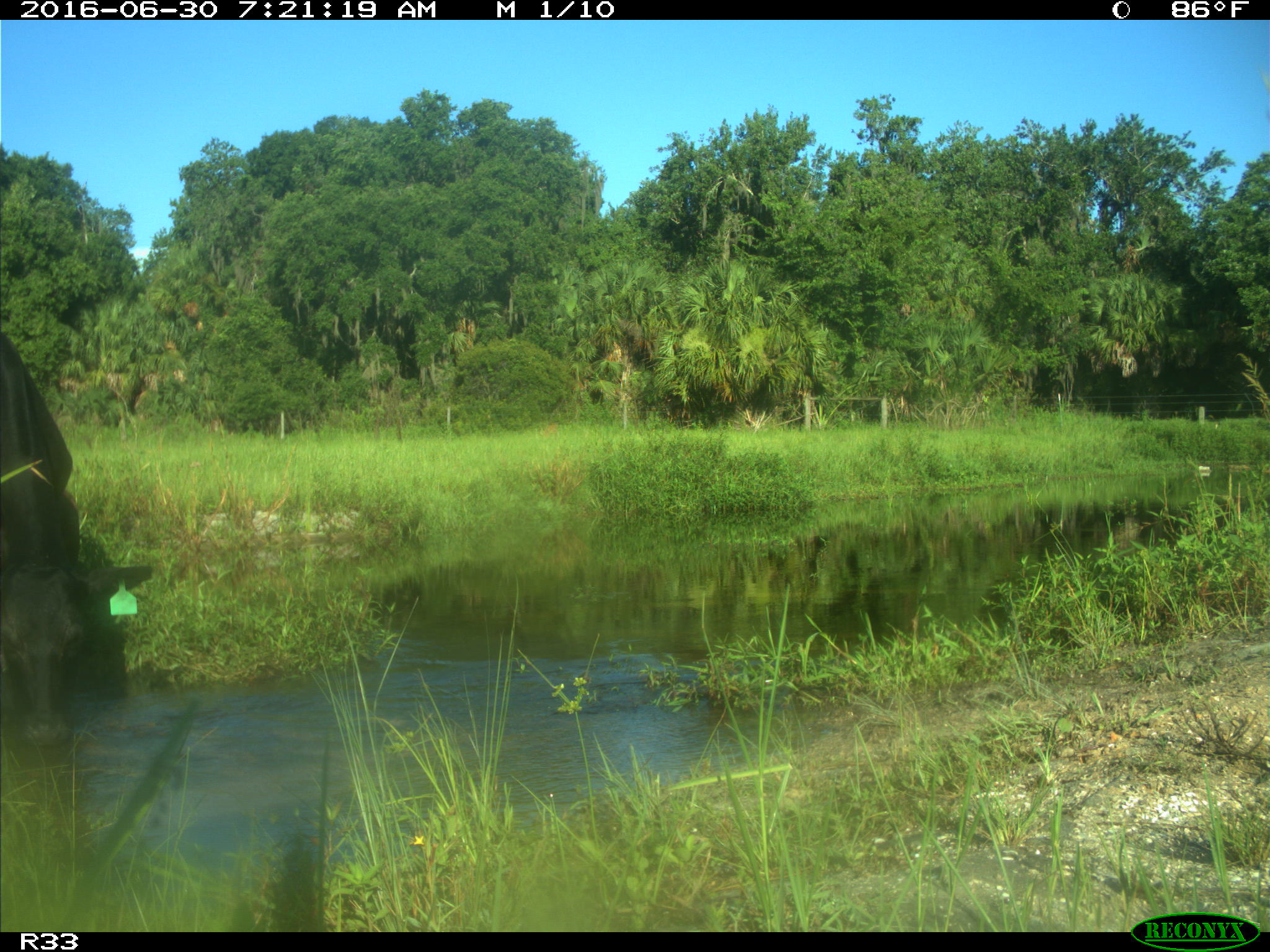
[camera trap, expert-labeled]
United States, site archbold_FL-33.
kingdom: Animalia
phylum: Chordata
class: Mammalia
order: Artiodactyla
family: Bovidae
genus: Bos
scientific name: Bos taurus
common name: domestic cow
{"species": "Bos taurus (domestic cow)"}